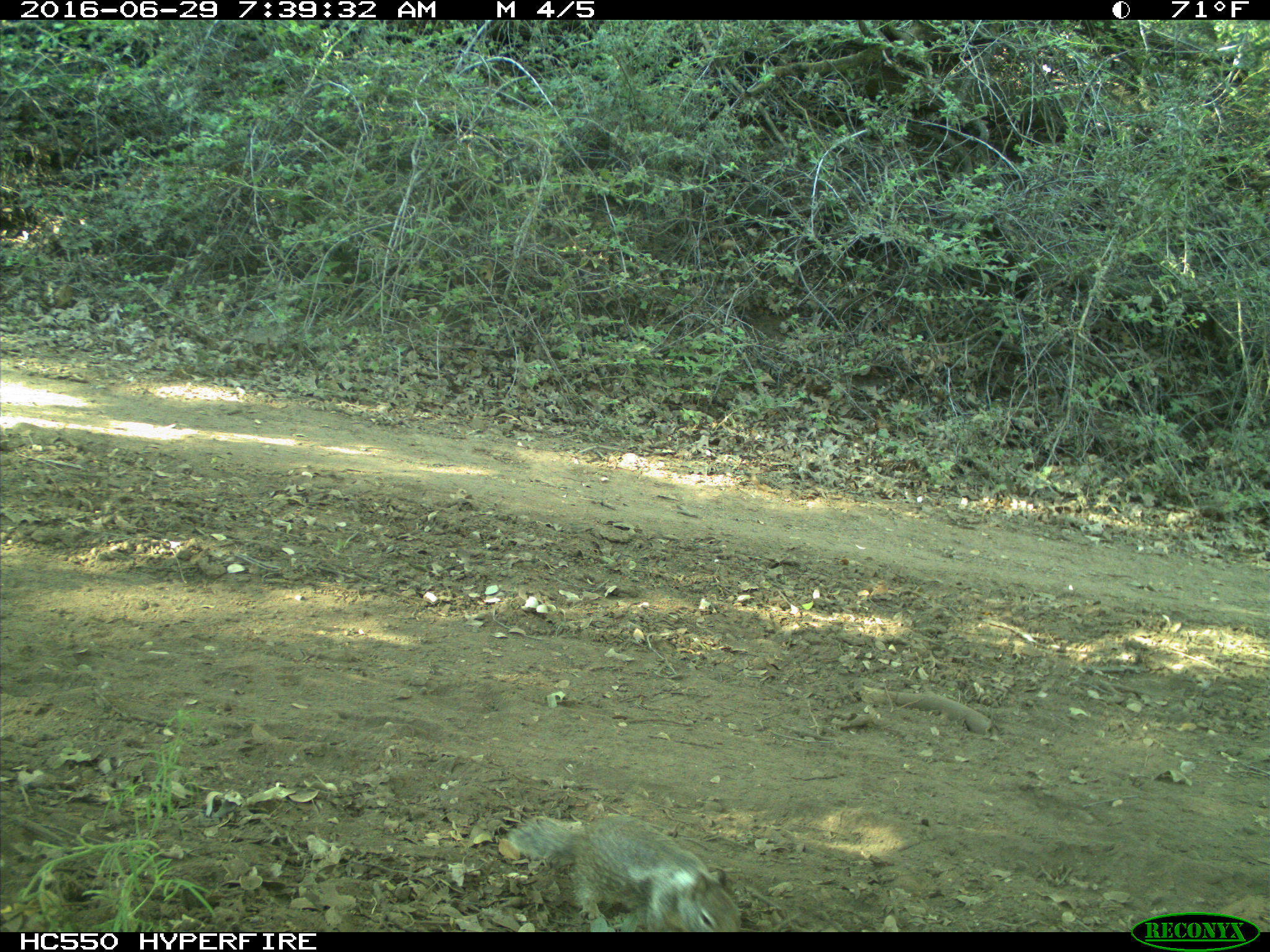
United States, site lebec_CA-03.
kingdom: Animalia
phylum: Chordata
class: Mammalia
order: Rodentia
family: Sciuridae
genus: Otospermophilus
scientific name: Otospermophilus beecheyi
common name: california ground squirrel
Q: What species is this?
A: Otospermophilus beecheyi (california ground squirrel).